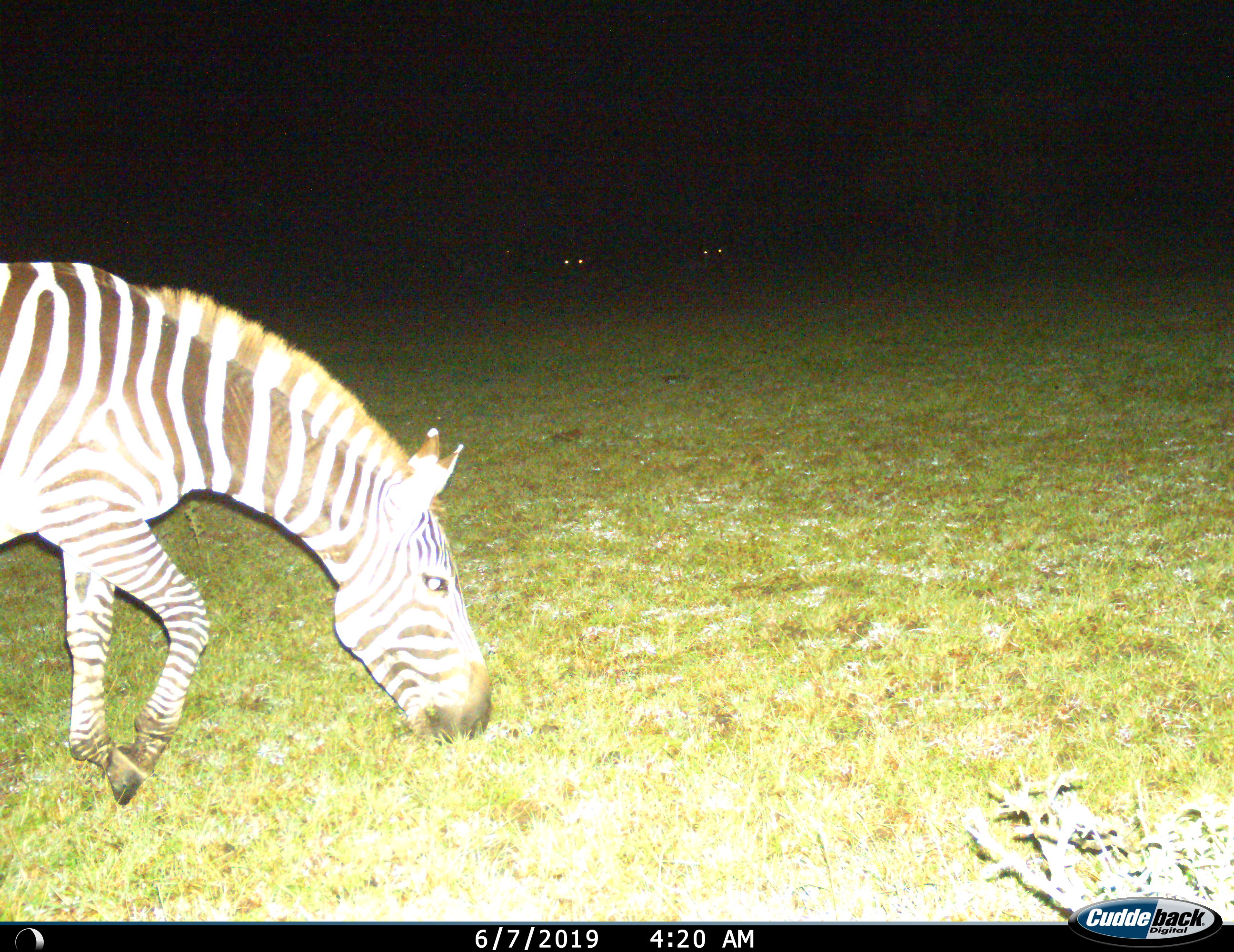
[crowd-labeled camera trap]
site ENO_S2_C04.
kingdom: Animalia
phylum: Chordata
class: Mammalia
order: Perissodactyla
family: Equidae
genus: Equus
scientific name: Equus quagga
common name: plains zebra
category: zebraplains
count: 1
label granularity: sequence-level